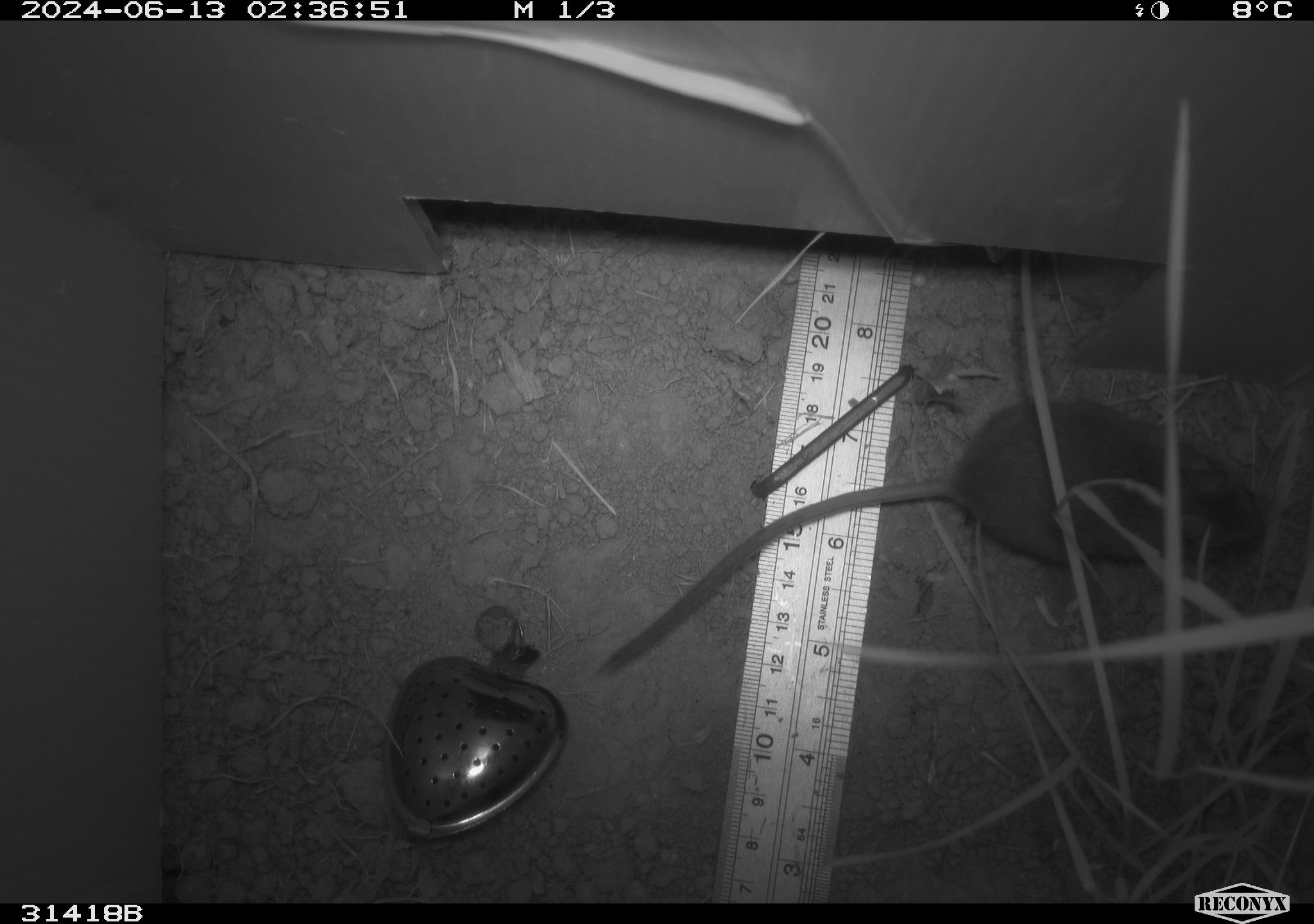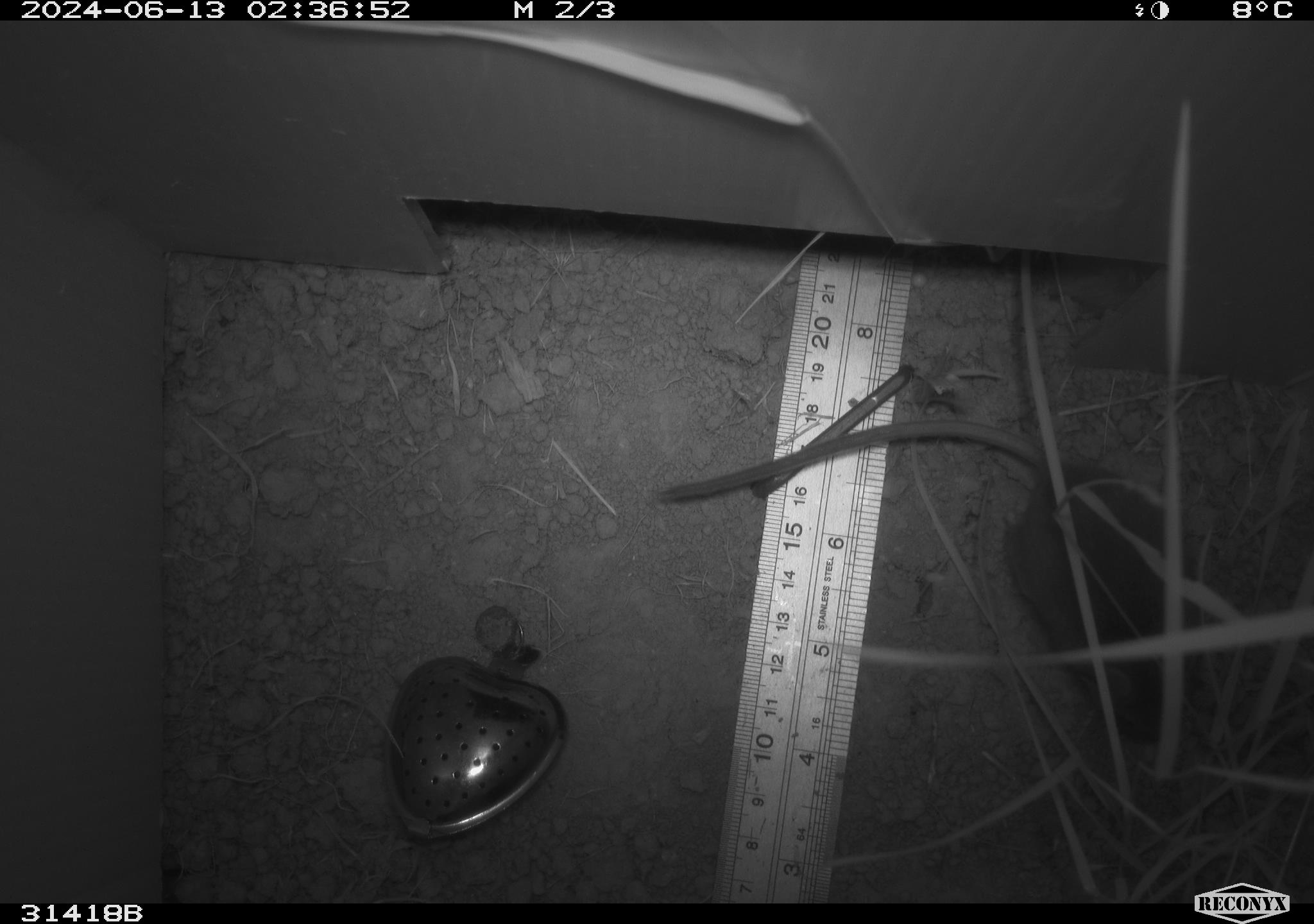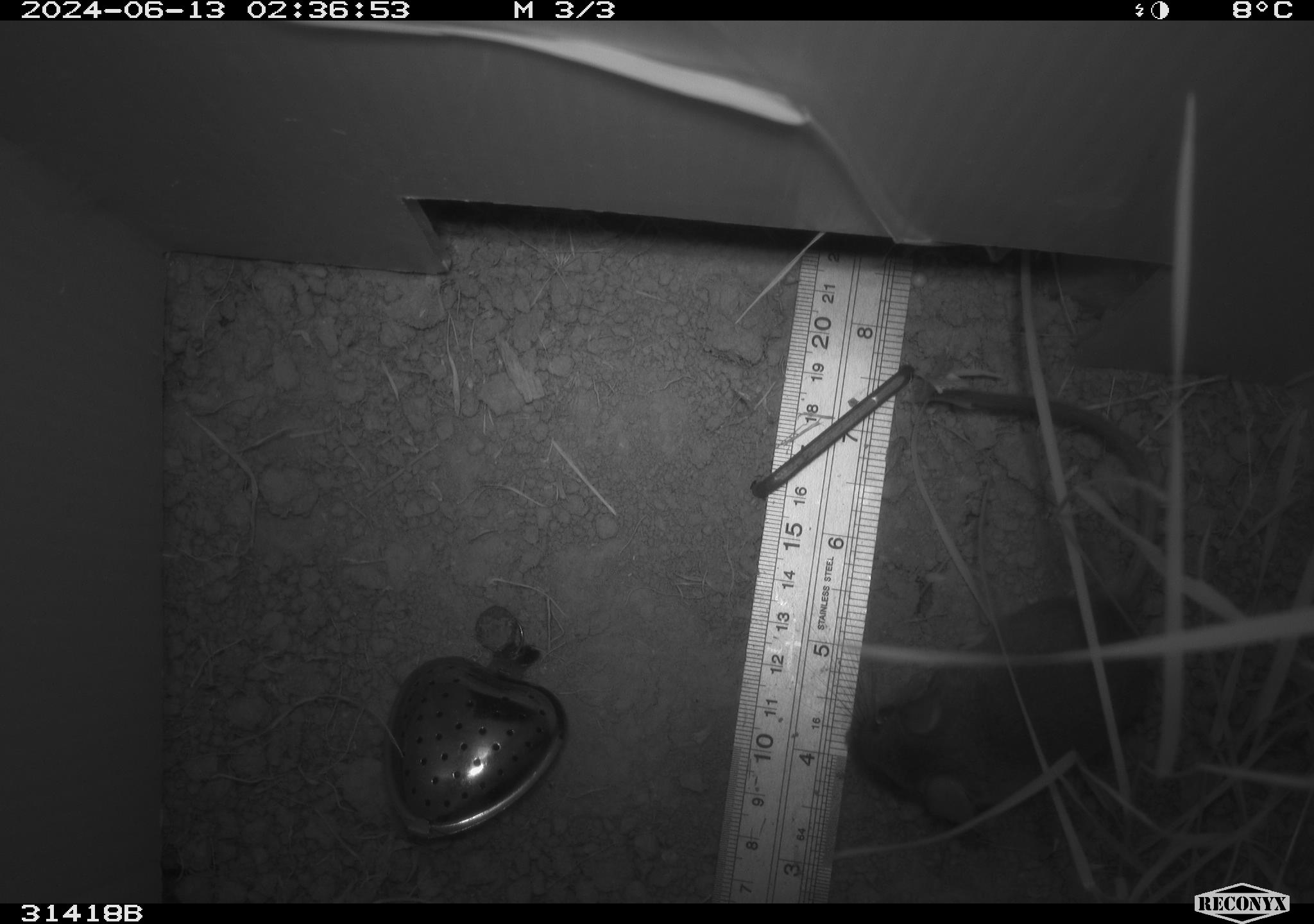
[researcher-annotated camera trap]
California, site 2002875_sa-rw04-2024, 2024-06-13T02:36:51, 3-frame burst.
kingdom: Animalia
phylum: Chordata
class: Mammalia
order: Rodentia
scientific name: Rodentia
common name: mouse species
Mouse species (Rodentia).